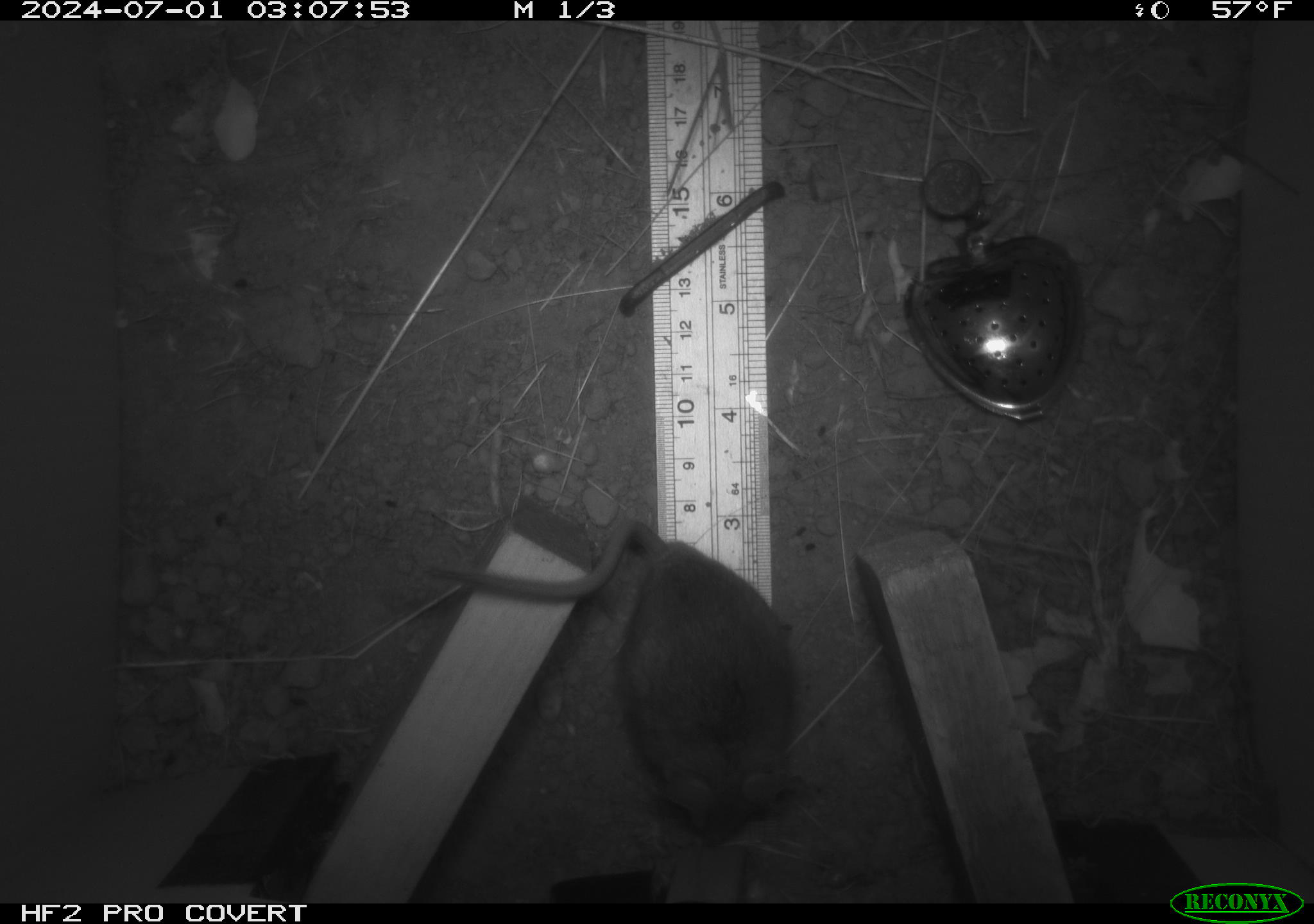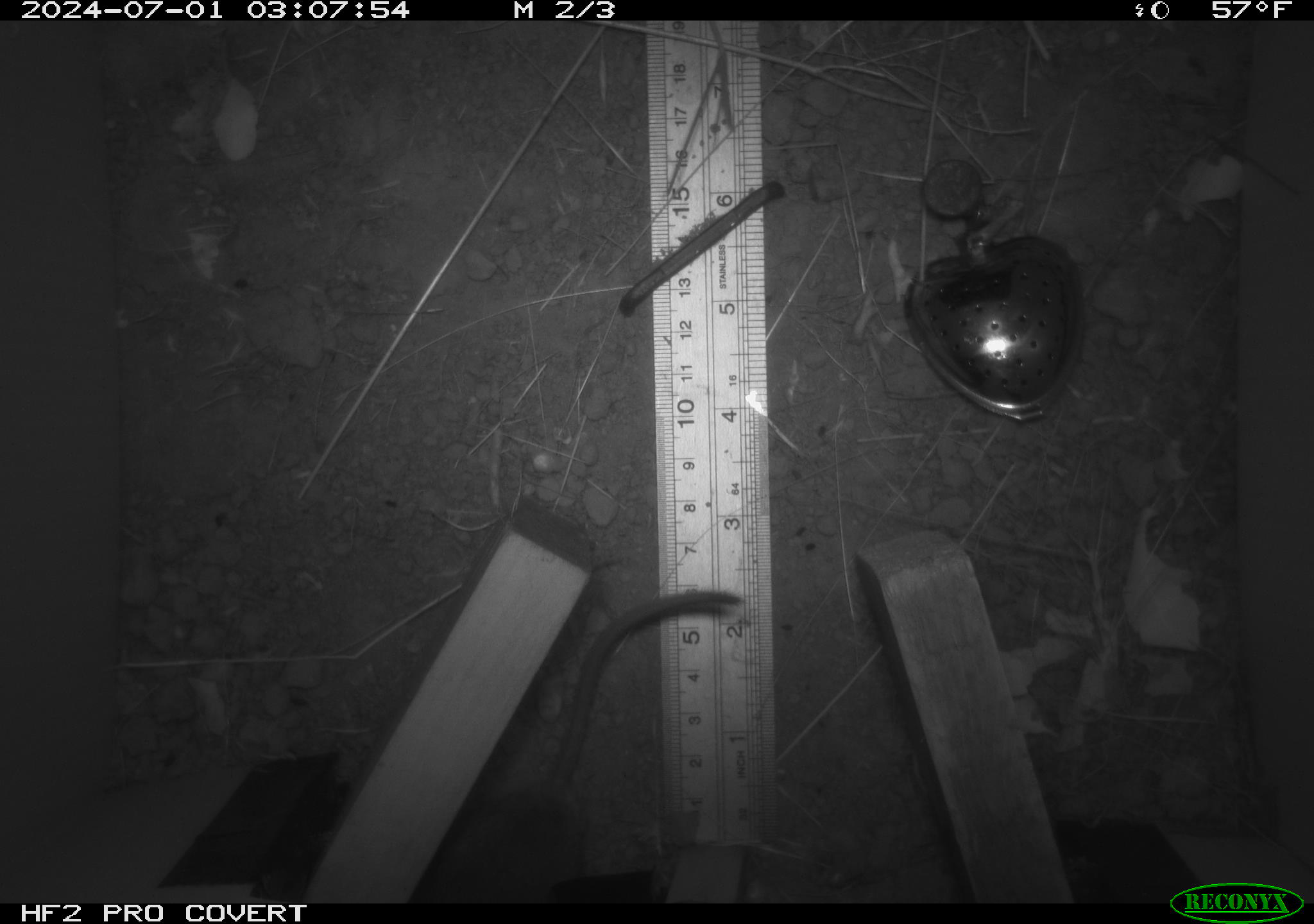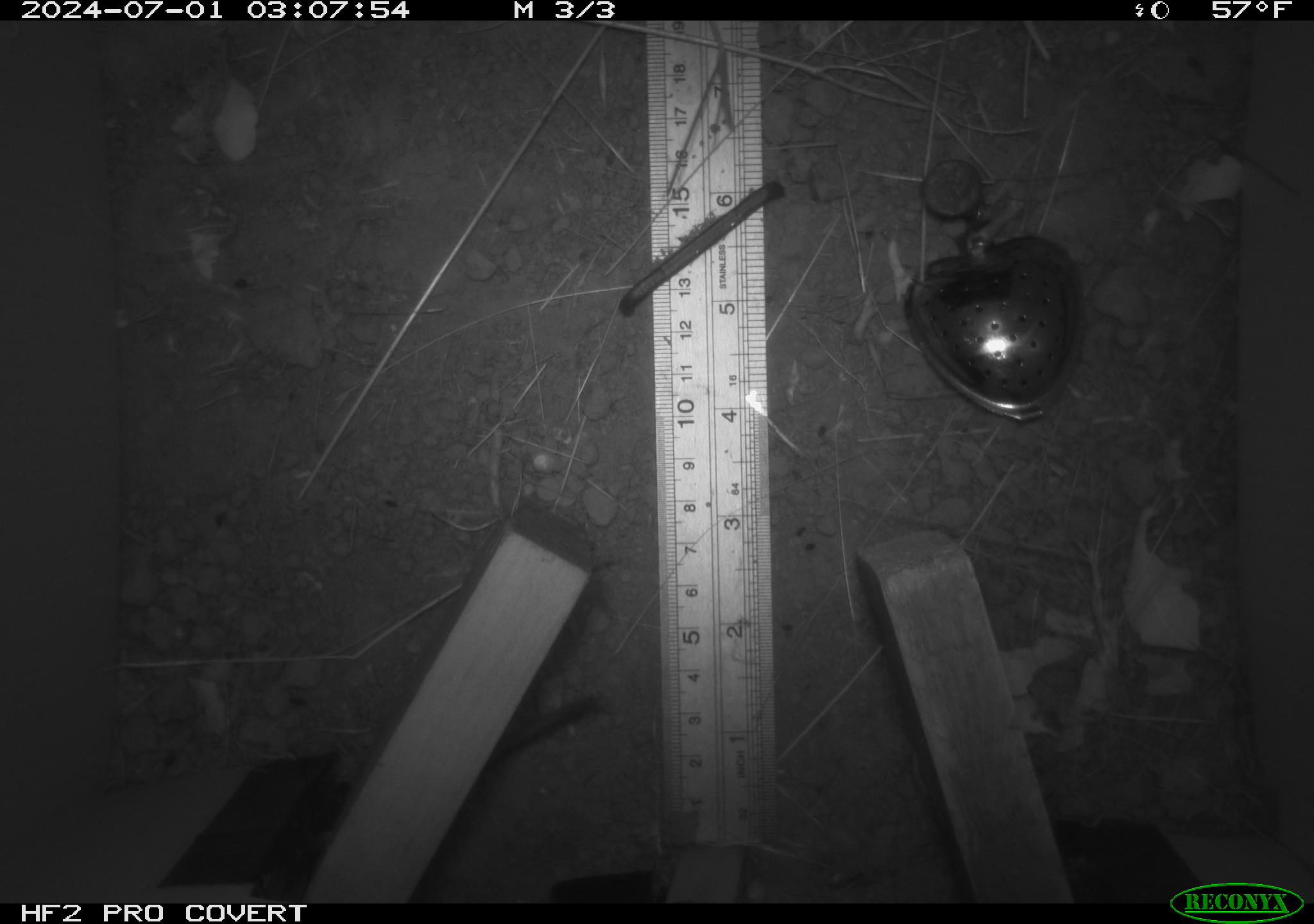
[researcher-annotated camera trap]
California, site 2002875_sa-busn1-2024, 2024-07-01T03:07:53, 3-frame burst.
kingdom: Animalia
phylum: Chordata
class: Mammalia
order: Rodentia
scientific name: Rodentia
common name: rodent